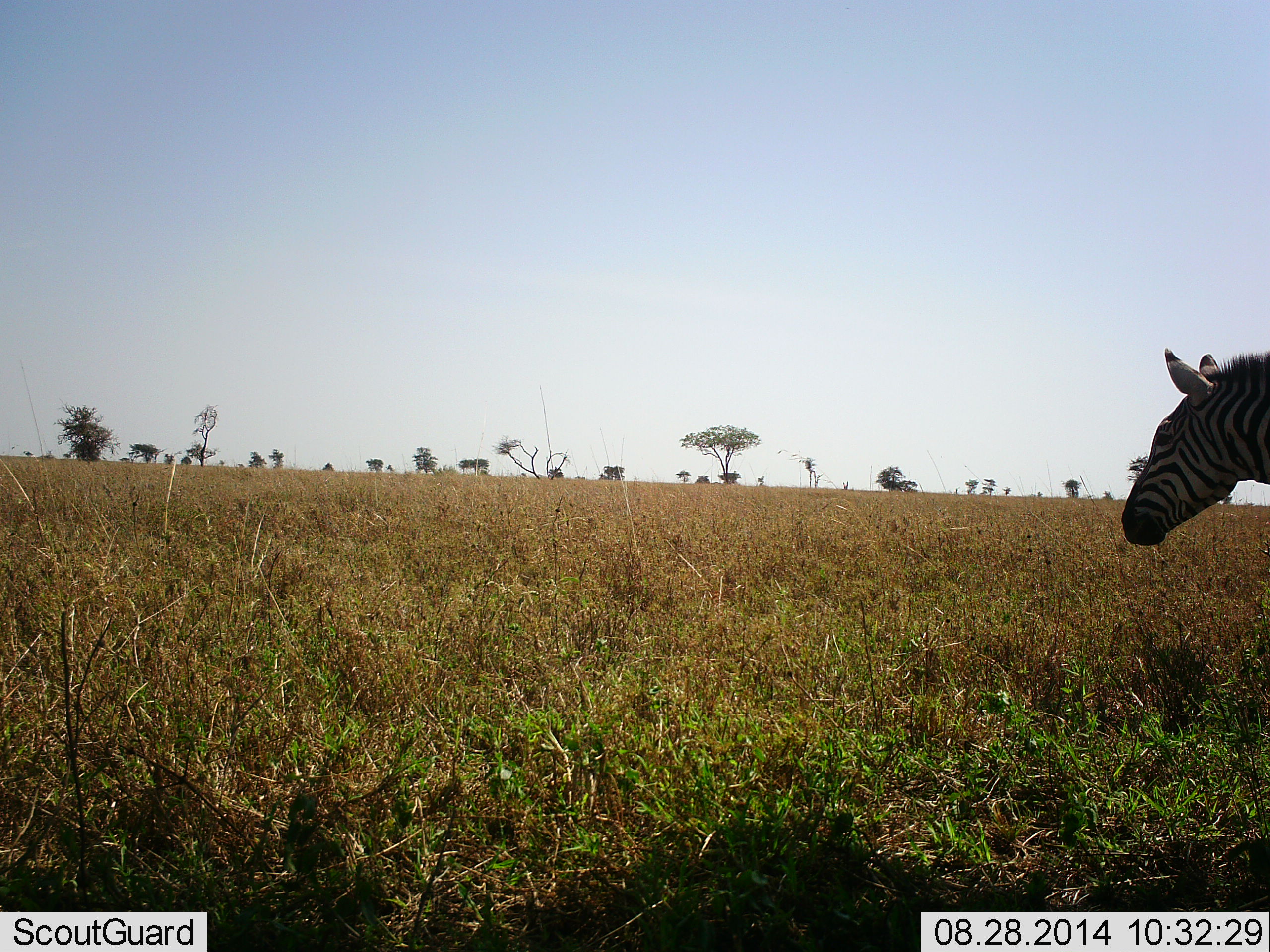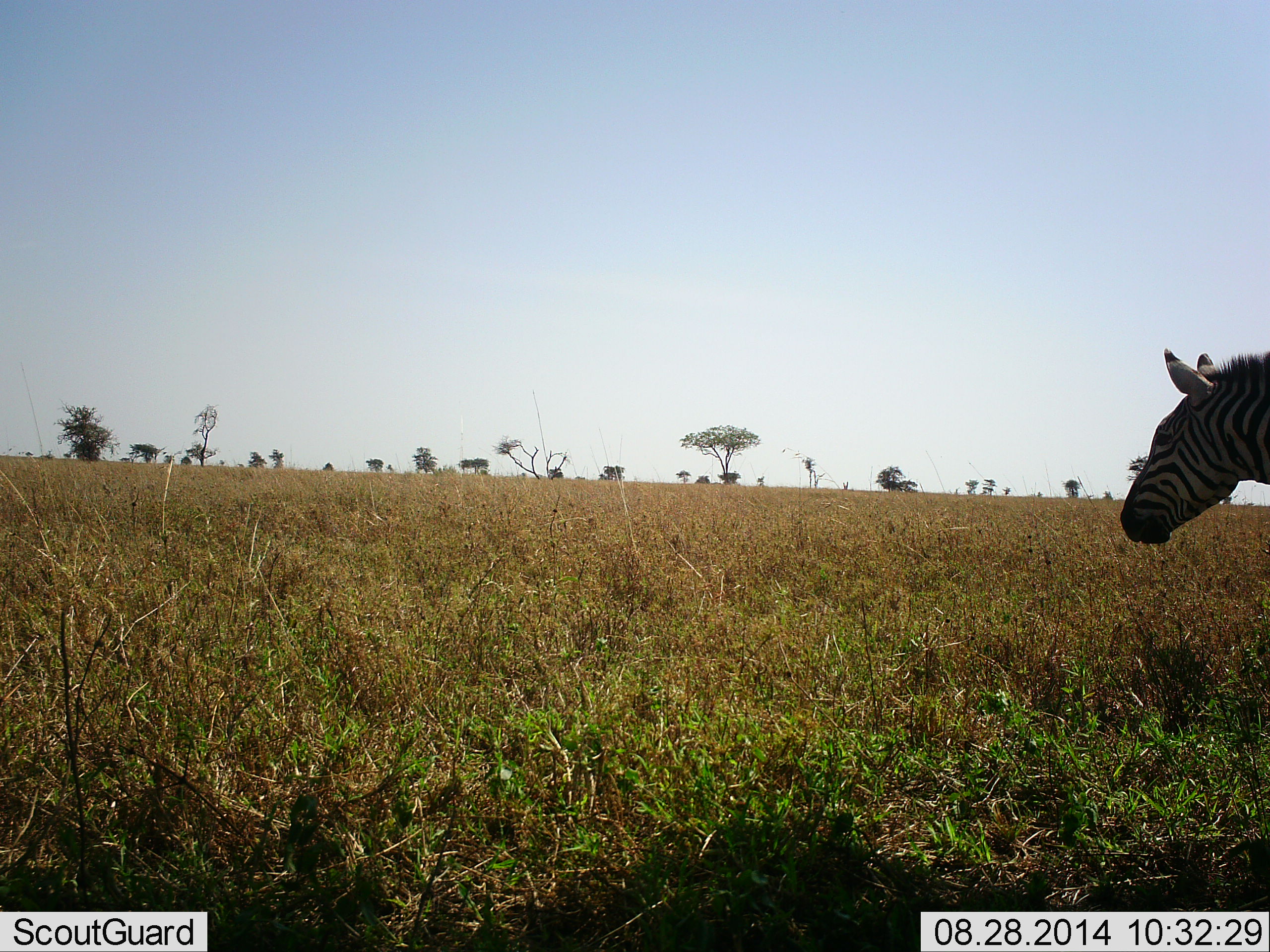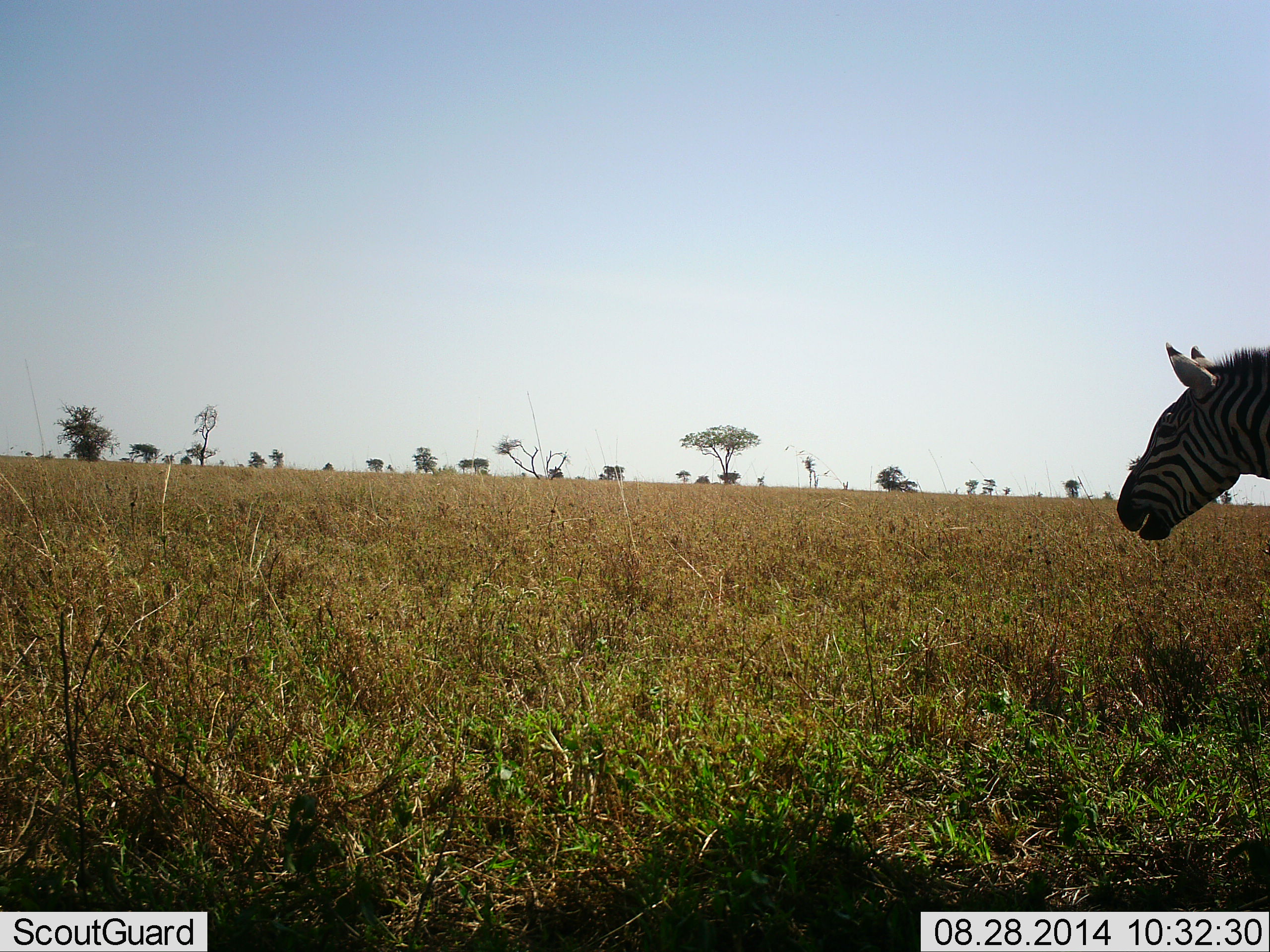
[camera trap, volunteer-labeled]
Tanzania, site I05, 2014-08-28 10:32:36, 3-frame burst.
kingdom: Animalia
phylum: Chordata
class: Mammalia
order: Perissodactyla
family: Equidae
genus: Equus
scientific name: Equus quagga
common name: plains zebra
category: zebra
Zebra (plains zebra) (Equus quagga), count 1. Behavior (volunteer vote fractions): standing 90%, resting 0%, moving 0%, interacting 0%. Young present (vote fraction): 0%. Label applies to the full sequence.